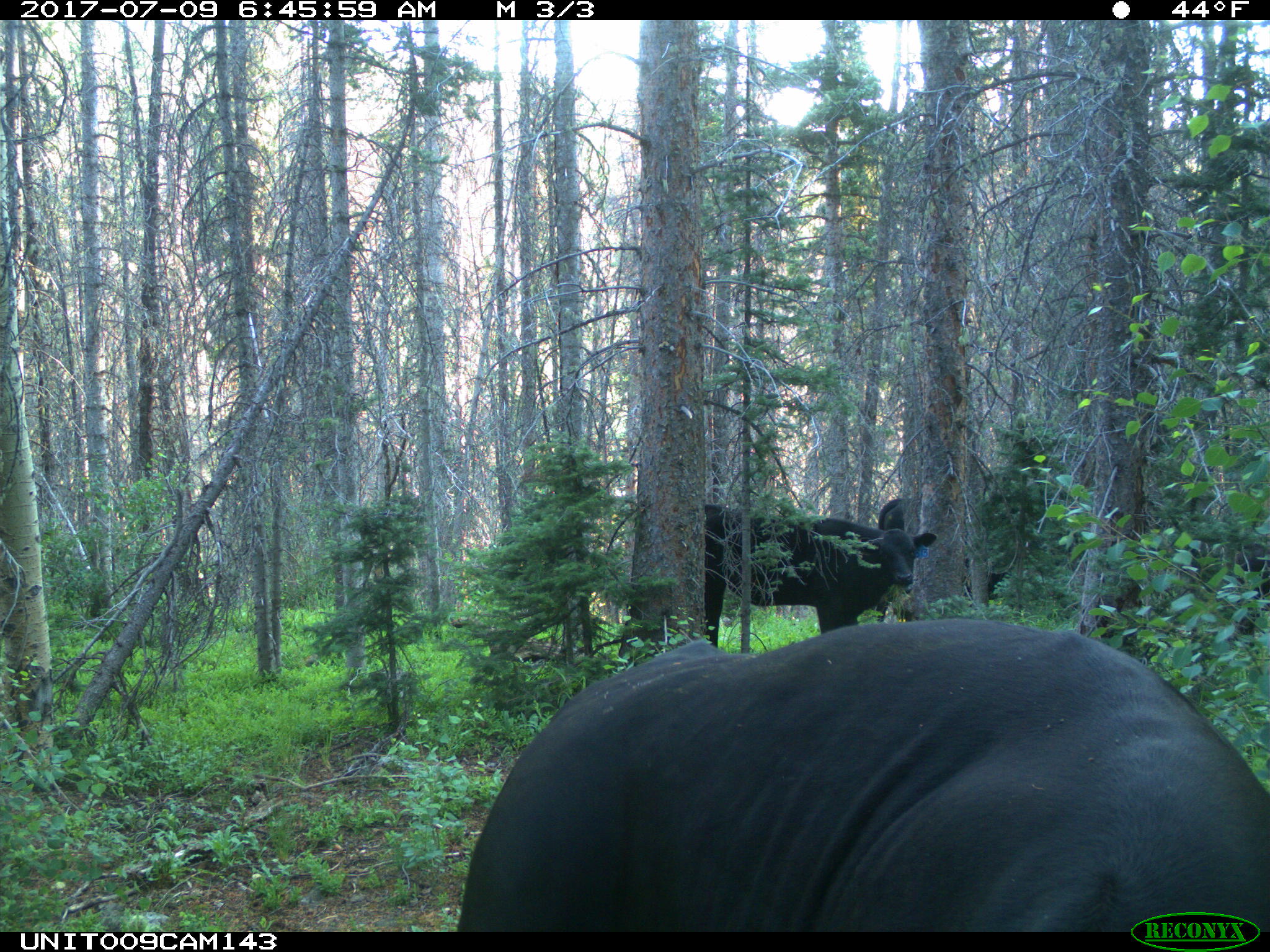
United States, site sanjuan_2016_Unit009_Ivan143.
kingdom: Animalia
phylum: Chordata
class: Mammalia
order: Artiodactyla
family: Bovidae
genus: Bos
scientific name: Bos taurus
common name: domestic cow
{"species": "Bos taurus (domestic cow)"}